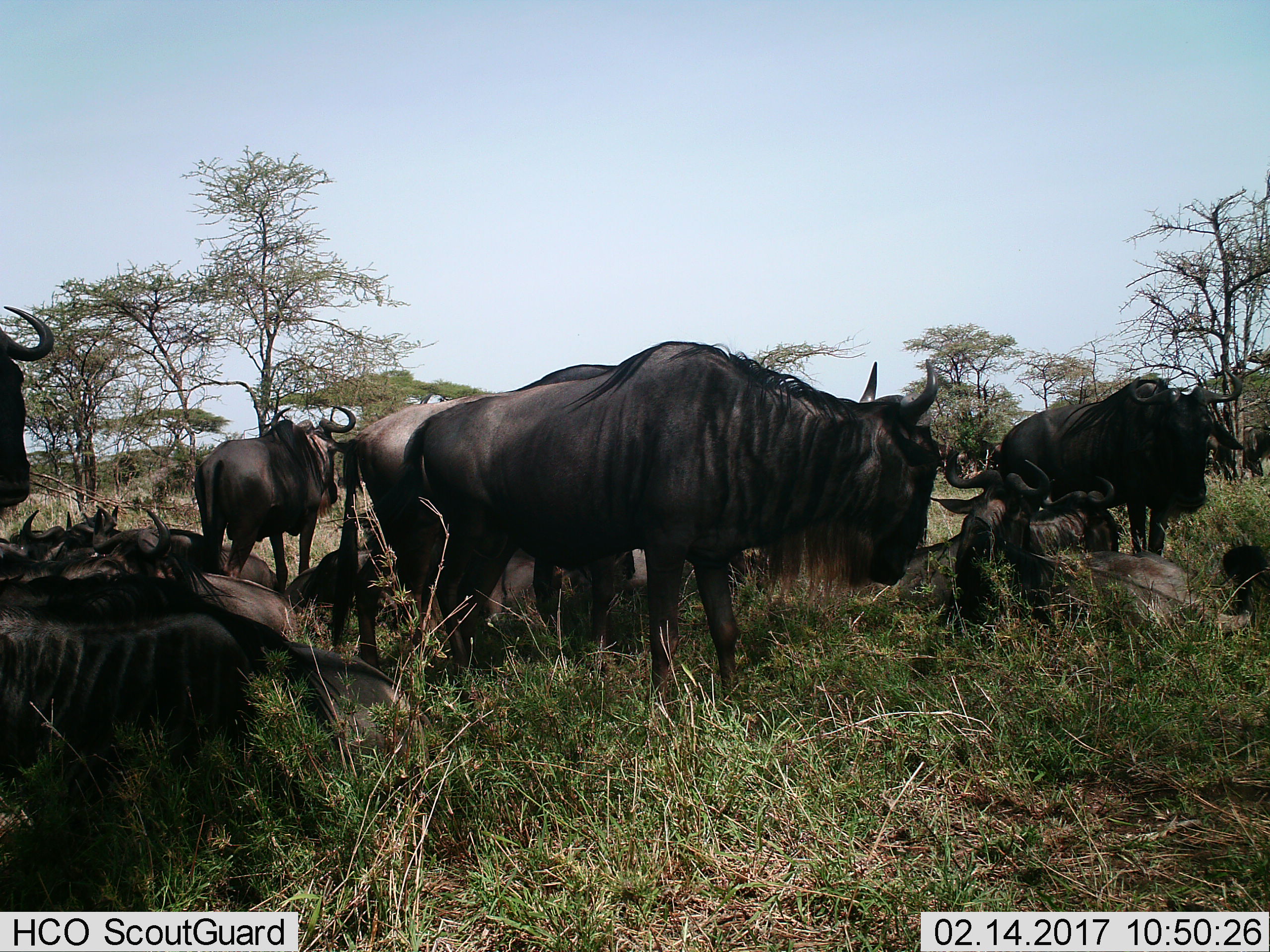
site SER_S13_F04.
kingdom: Animalia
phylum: Chordata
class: Mammalia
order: Artiodactyla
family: Bovidae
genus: Connochaetes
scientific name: Connochaetes taurinus taurinus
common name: blue wildebeest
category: wildebeestblue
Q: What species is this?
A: Wildebeestblue (blue wildebeest) (Connochaetes taurinus taurinus).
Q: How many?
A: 11-50.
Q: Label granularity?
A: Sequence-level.